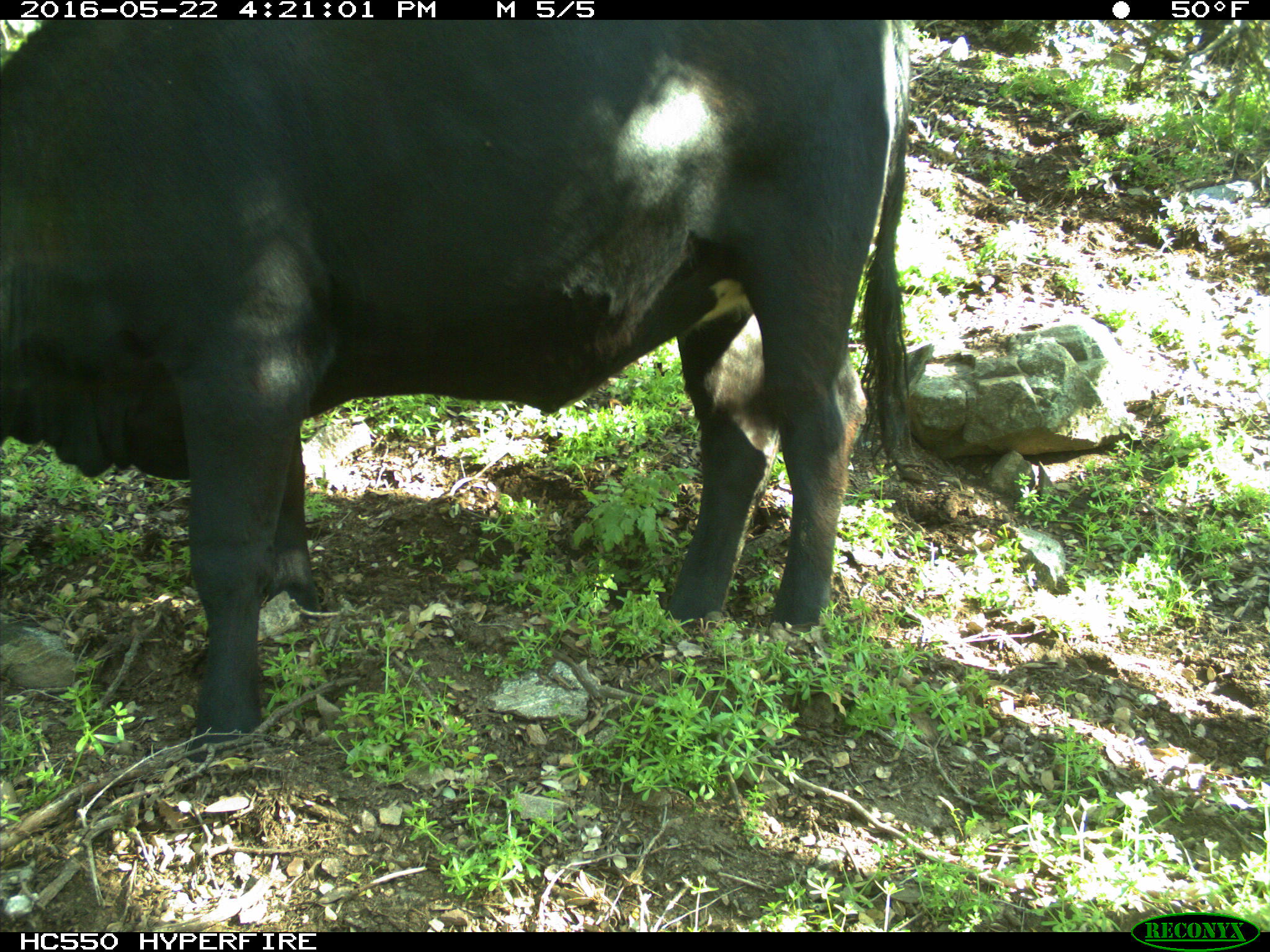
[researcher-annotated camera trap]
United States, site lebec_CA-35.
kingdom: Animalia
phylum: Chordata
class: Mammalia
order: Artiodactyla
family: Bovidae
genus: Bos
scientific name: Bos taurus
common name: domestic cow